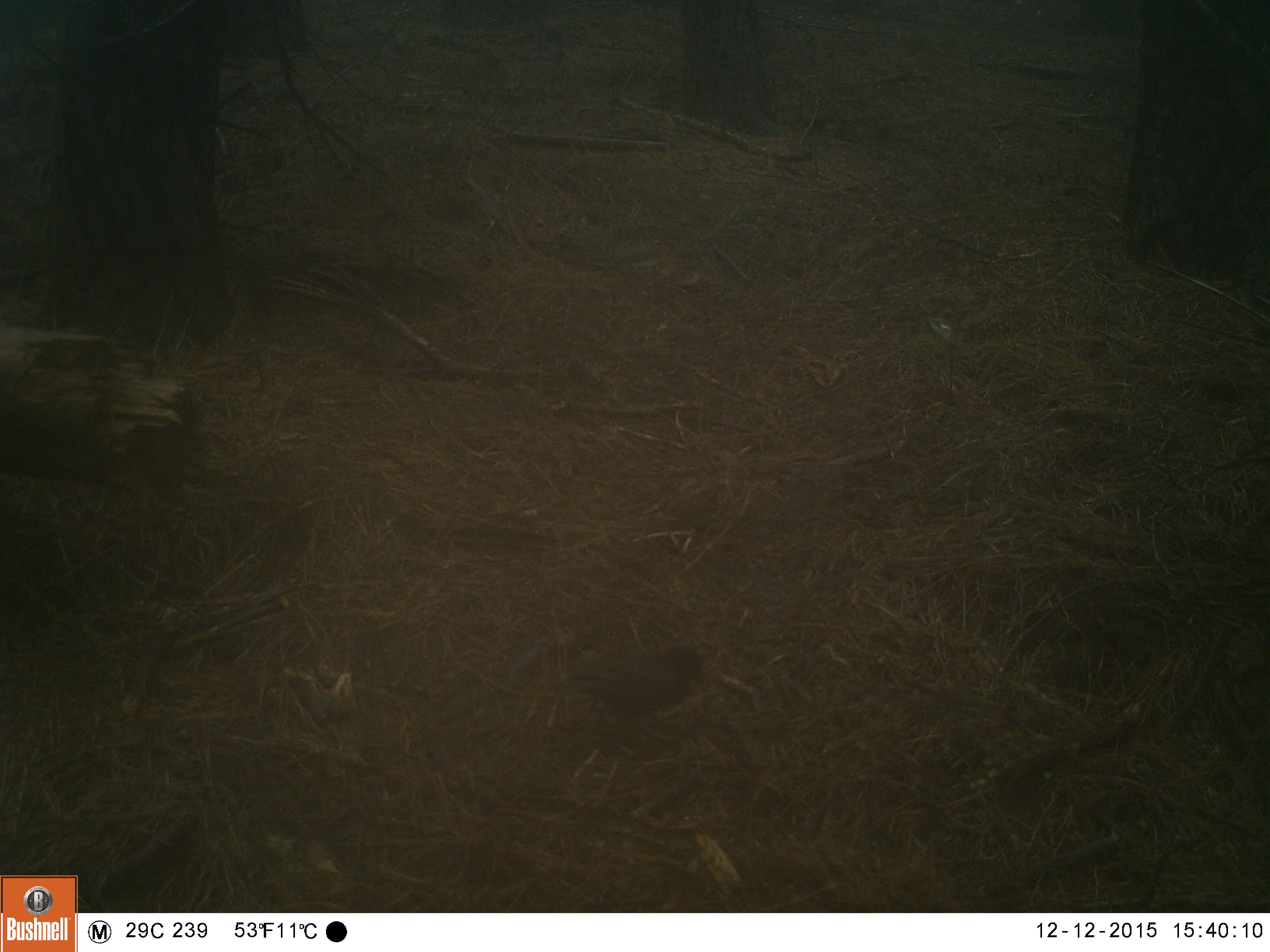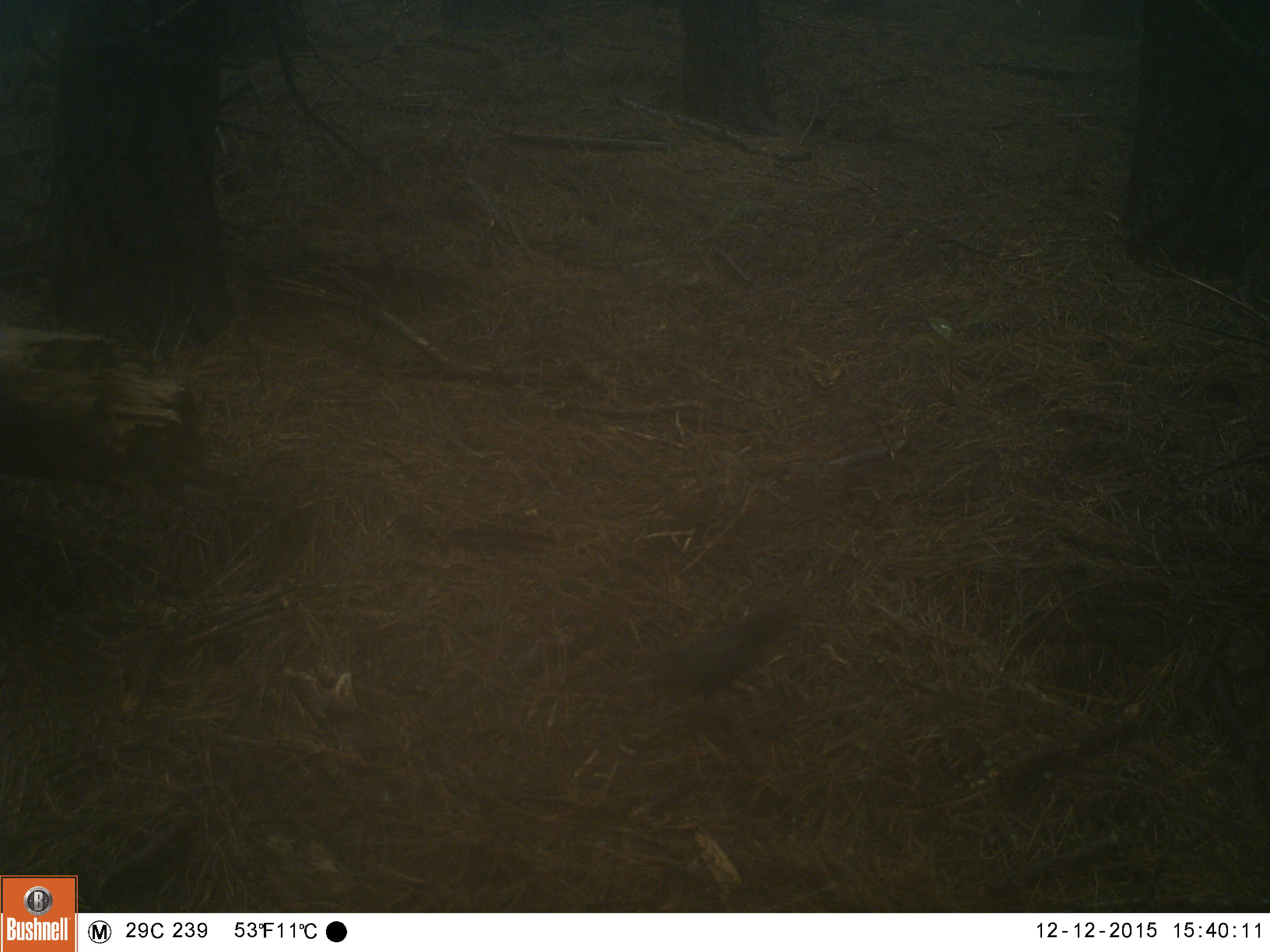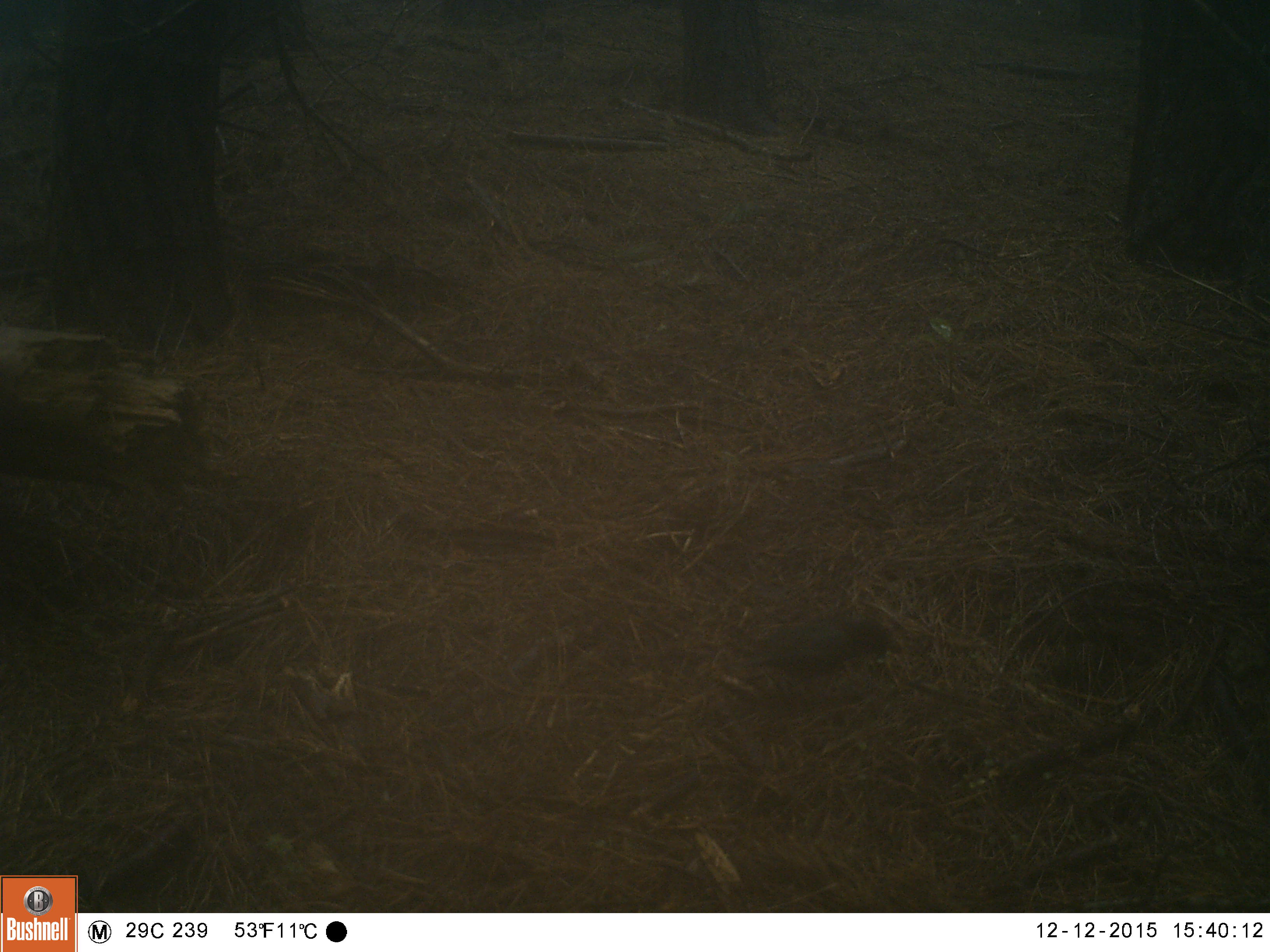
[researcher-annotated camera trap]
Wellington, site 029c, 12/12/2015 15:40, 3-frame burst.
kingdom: Animalia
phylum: Chordata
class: Aves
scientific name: Aves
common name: bird